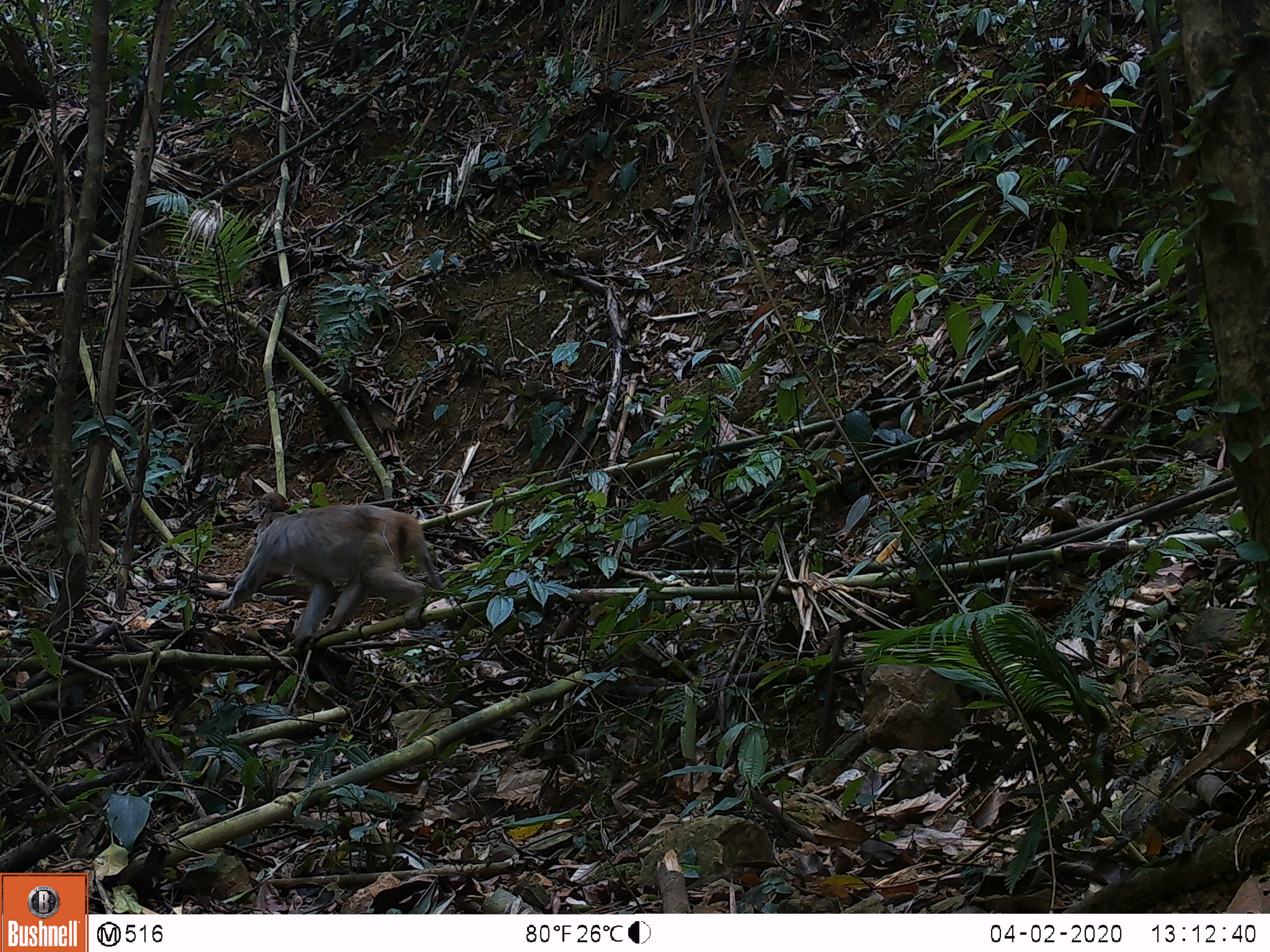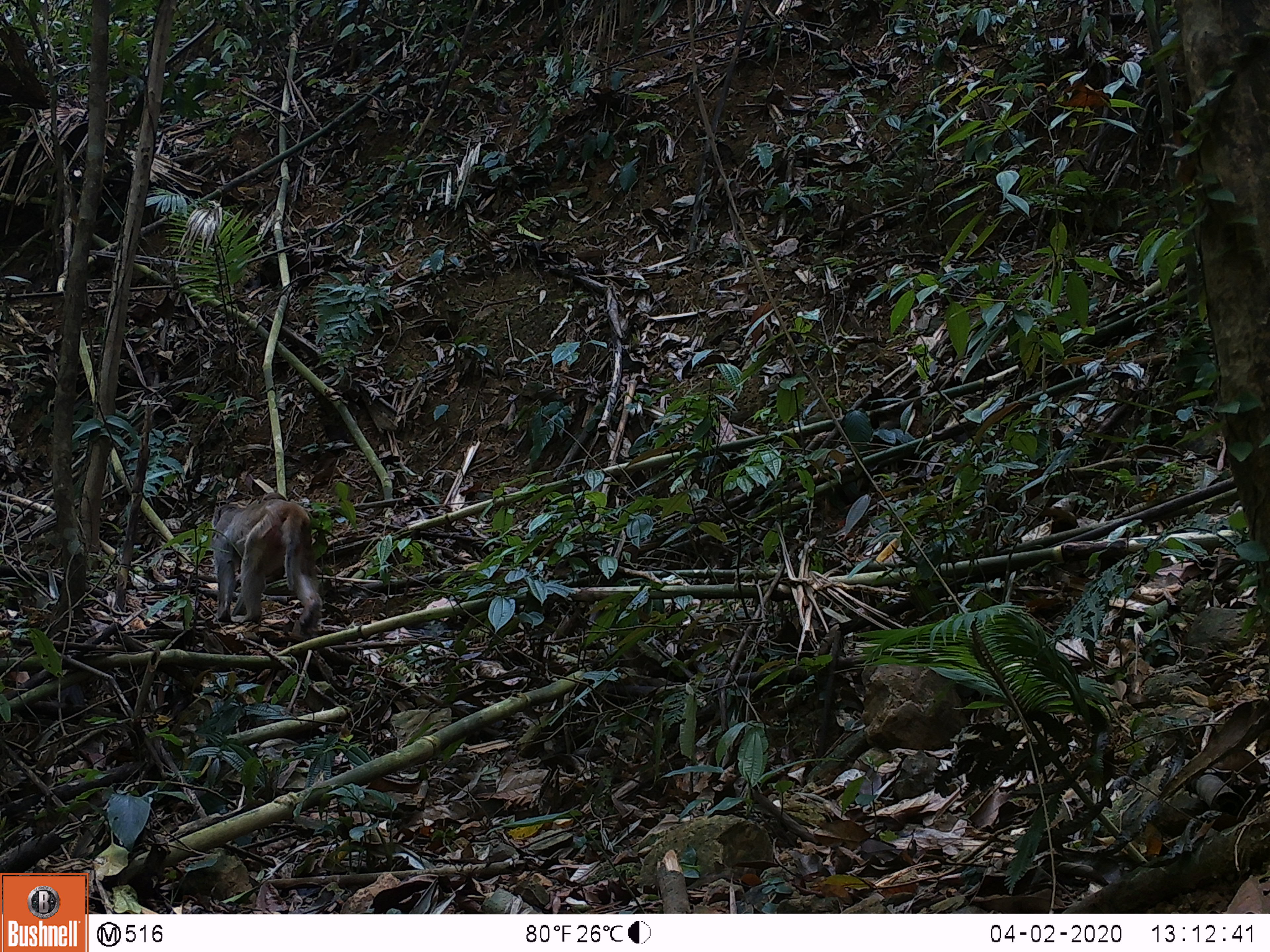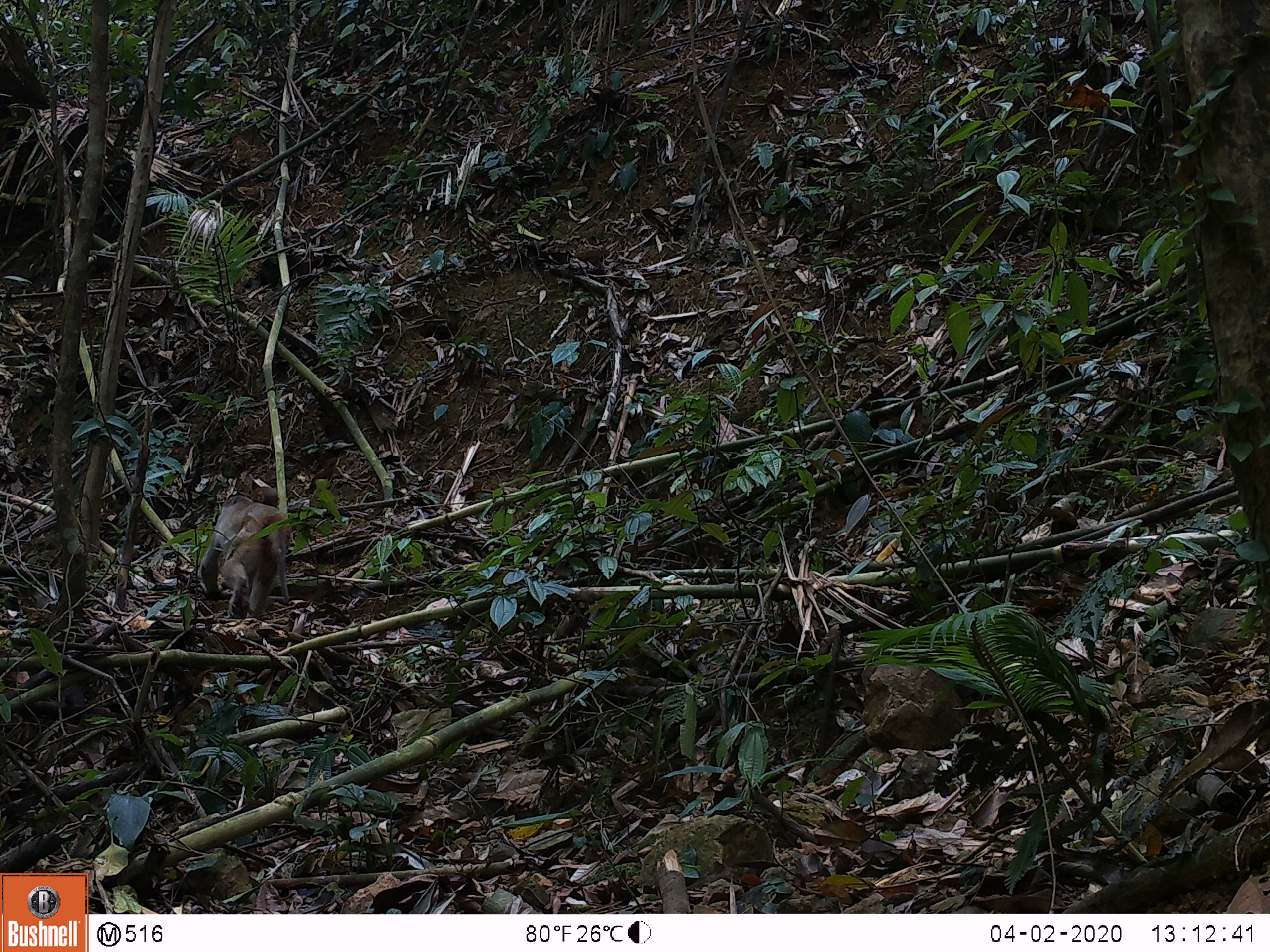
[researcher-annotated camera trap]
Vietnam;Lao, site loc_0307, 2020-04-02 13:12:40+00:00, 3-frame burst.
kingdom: Animalia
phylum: Chordata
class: Mammalia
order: Primates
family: Cercopithecidae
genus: Macaca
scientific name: Macaca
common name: macaques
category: assam or rhesus macaque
Assam or rhesus macaque (macaques) (Macaca). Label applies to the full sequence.